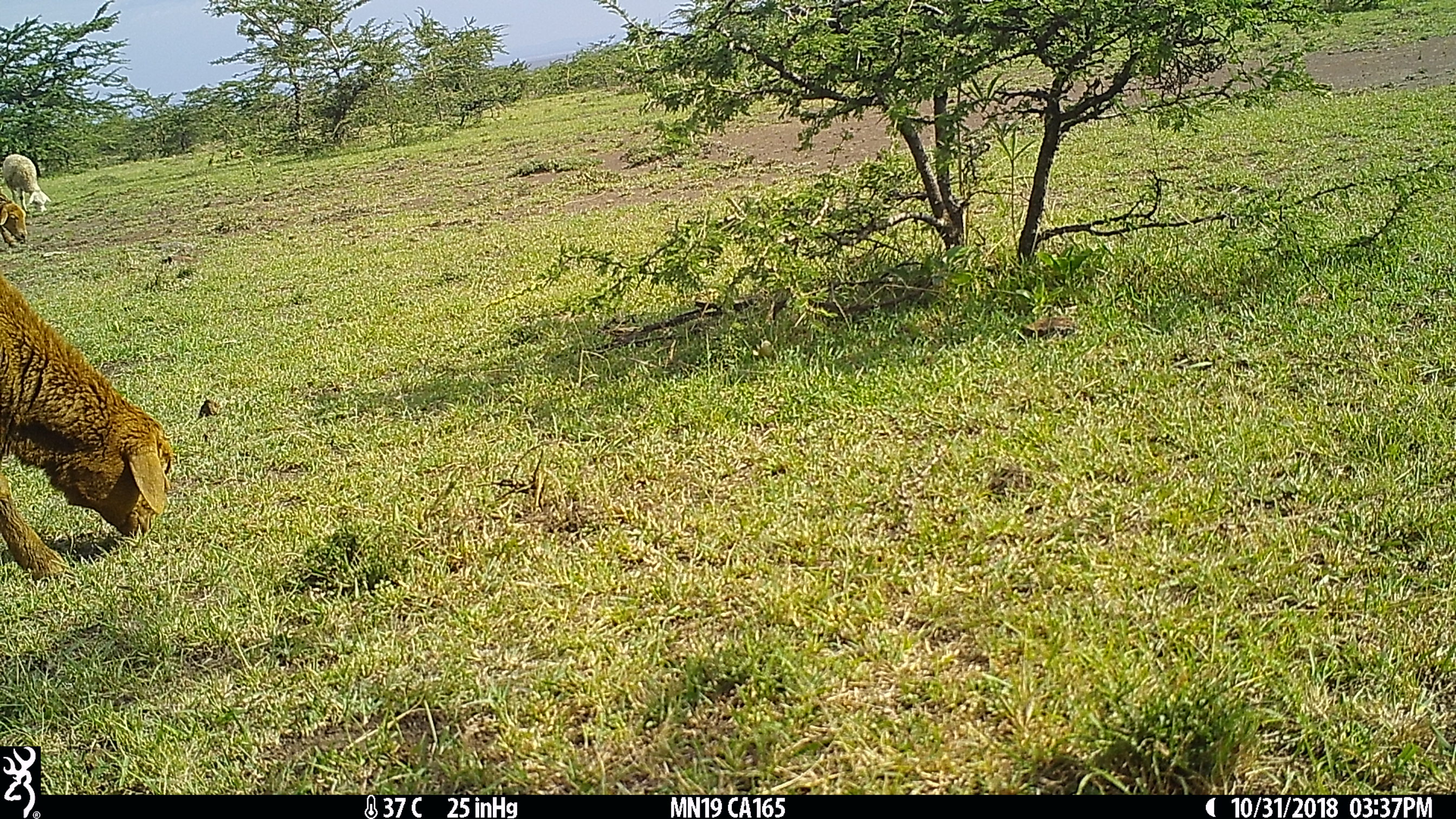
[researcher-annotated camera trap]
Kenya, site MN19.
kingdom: Animalia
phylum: Chordata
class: Mammalia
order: Artiodactyla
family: Bovidae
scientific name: Bovidae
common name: sheep or goat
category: shoat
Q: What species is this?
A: Shoat (sheep or goat) (Bovidae).